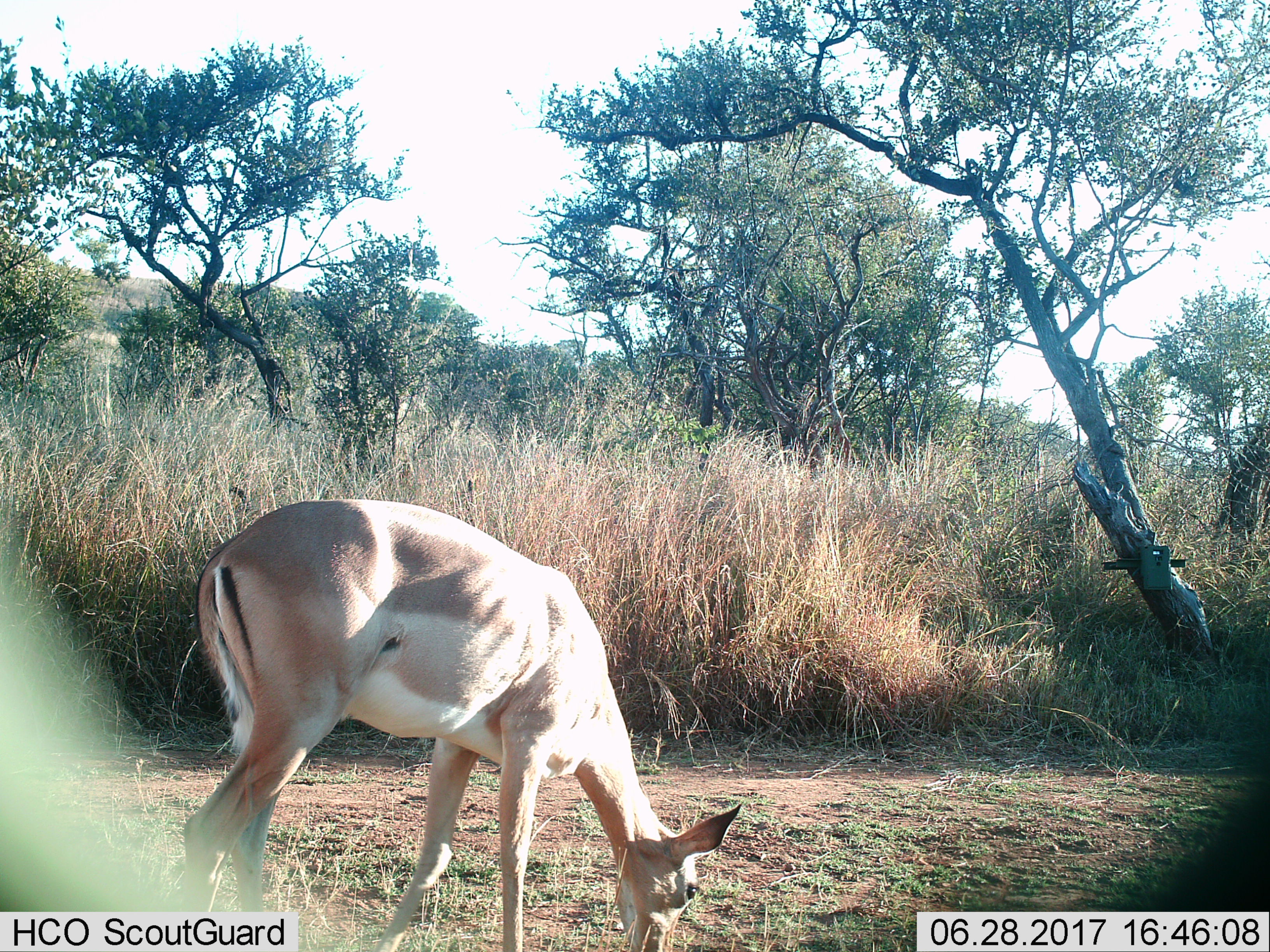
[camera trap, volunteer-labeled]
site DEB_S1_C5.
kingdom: Animalia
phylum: Chordata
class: Mammalia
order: Artiodactyla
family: Bovidae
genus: Aepyceros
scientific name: Aepyceros melampus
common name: impala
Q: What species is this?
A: Impala (Aepyceros melampus).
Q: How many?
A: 1.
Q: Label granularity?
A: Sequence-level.